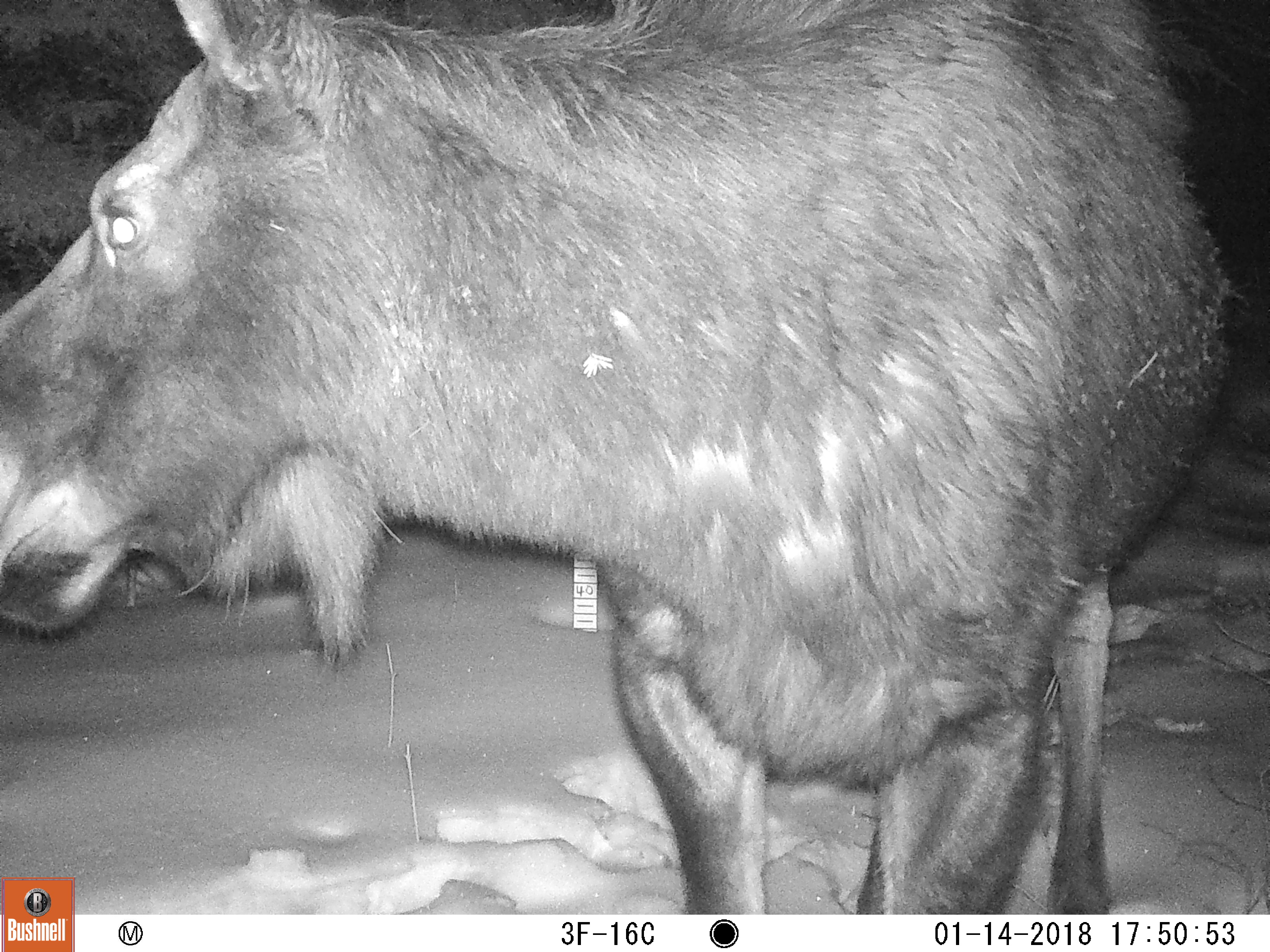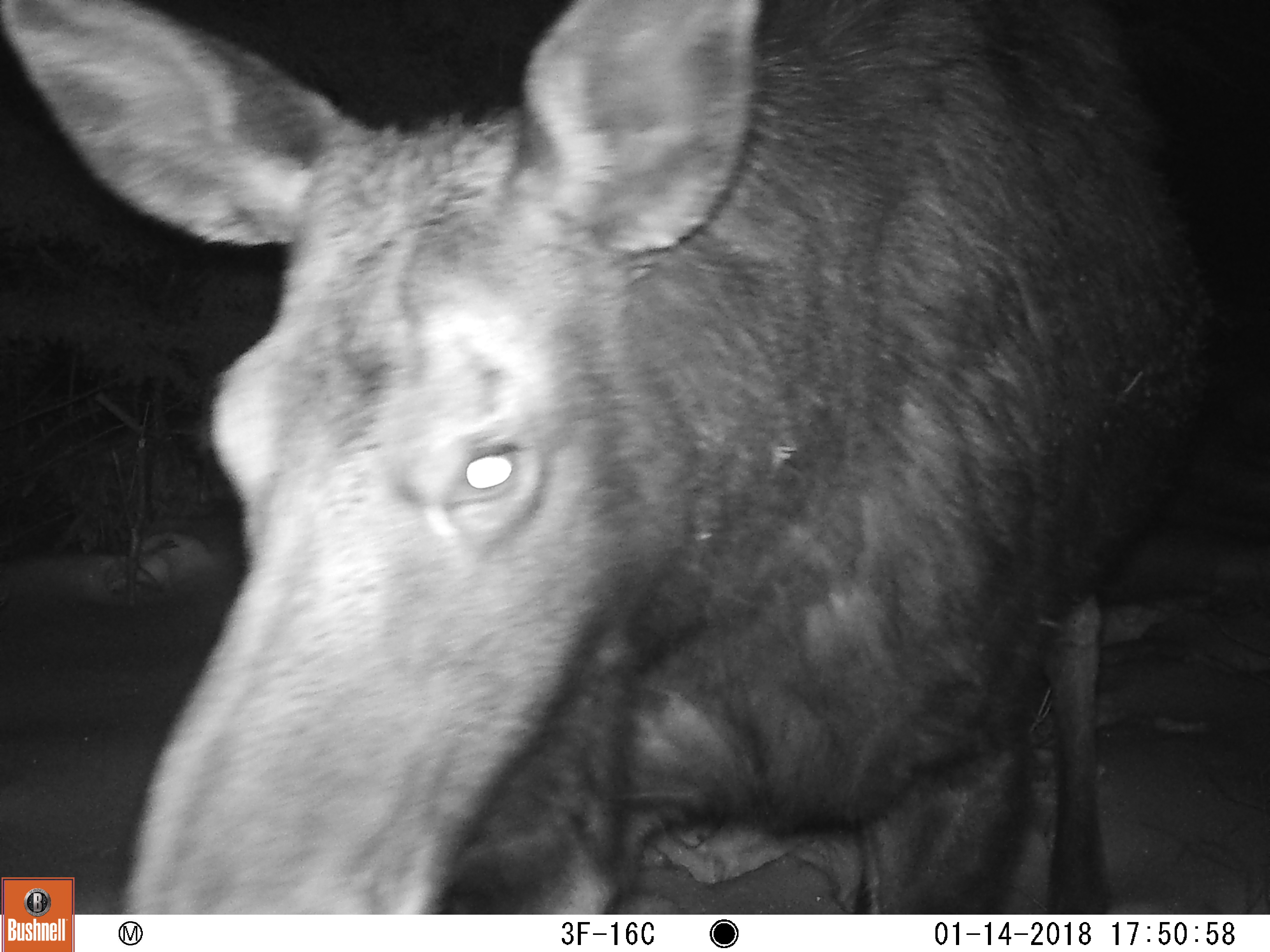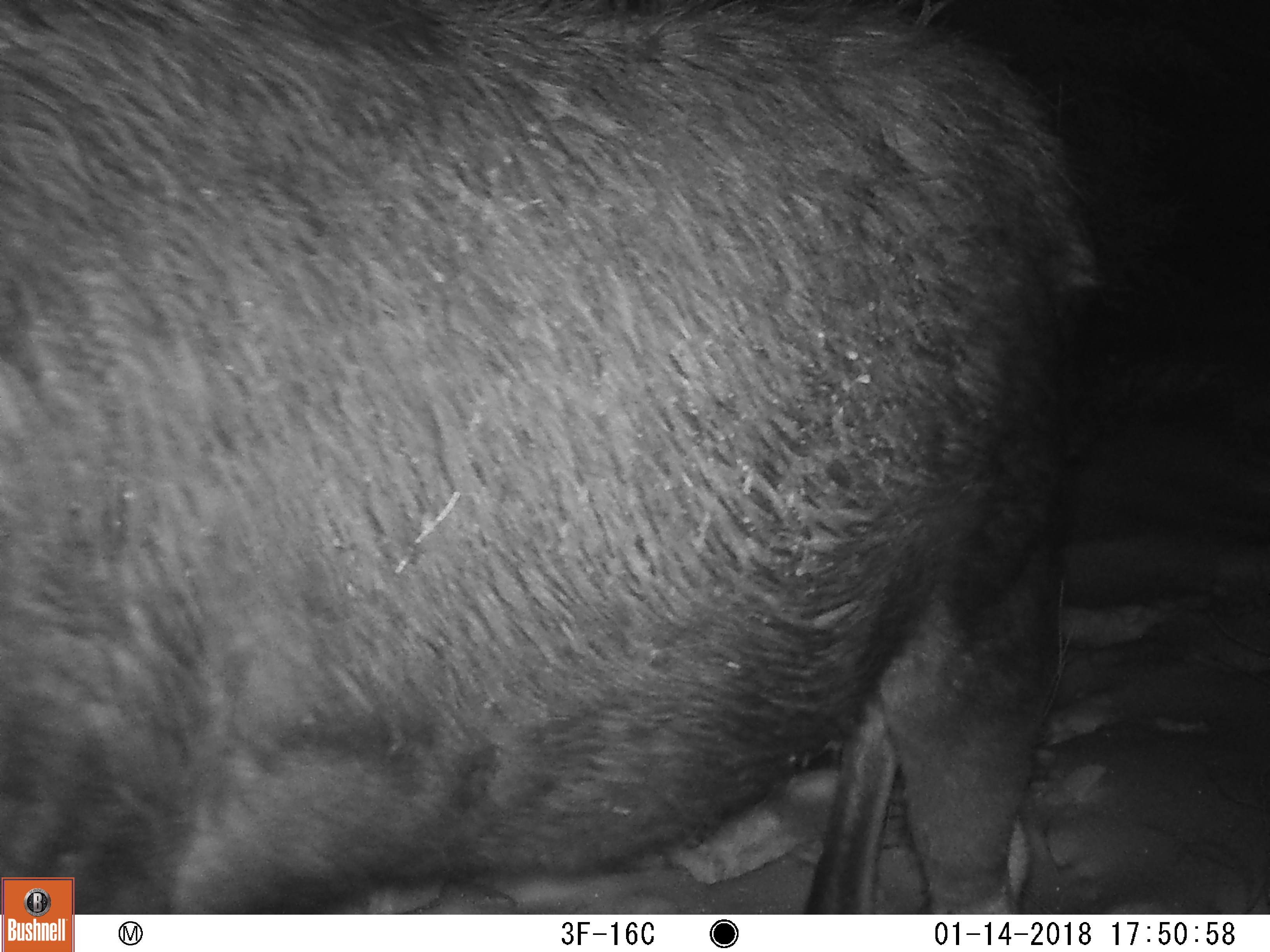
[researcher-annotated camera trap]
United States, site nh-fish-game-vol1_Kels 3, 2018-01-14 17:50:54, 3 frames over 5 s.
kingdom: Animalia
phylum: Chordata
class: Mammalia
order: Artiodactyla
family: Cervidae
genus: Alces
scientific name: Alces alces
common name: moose